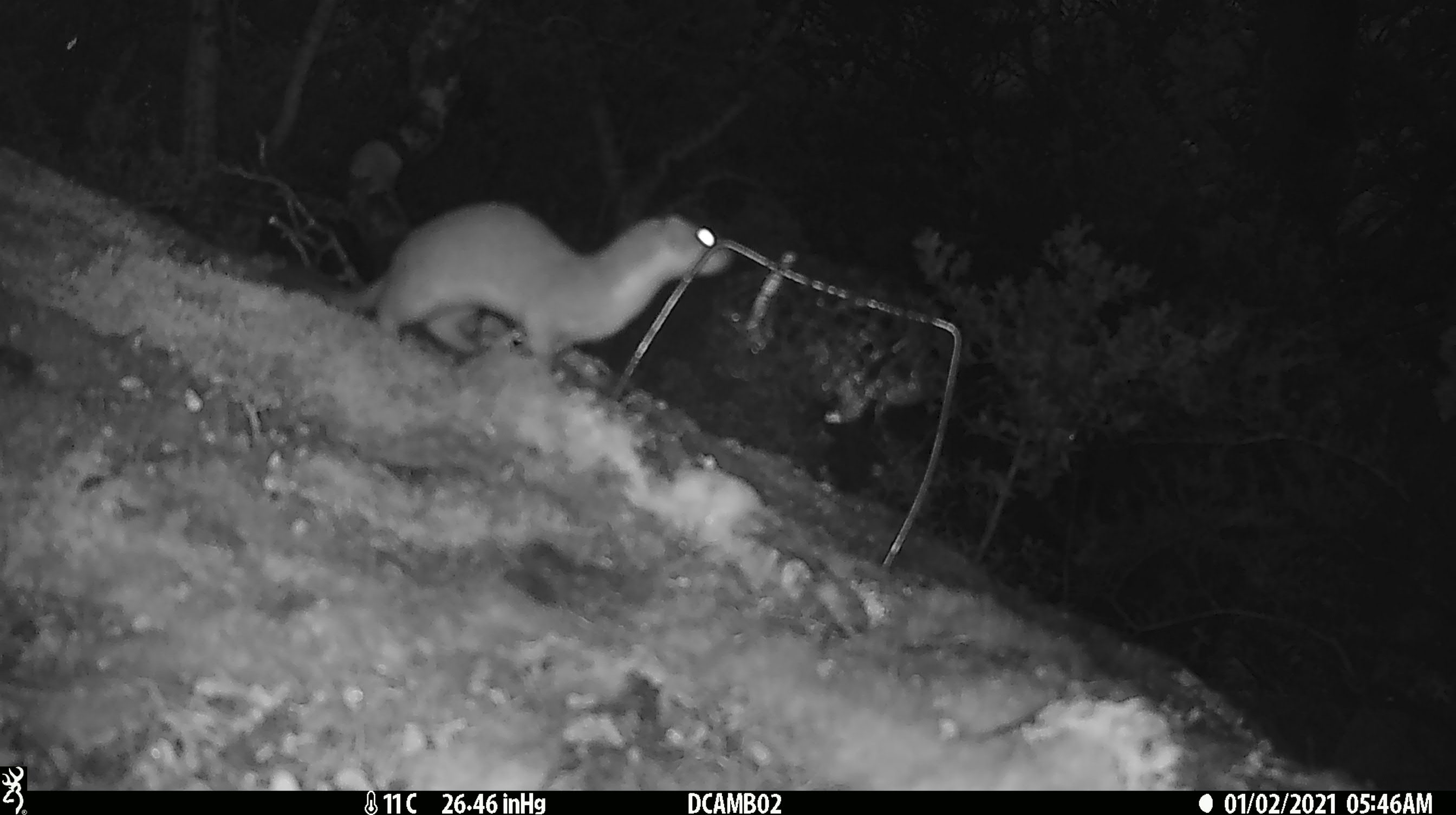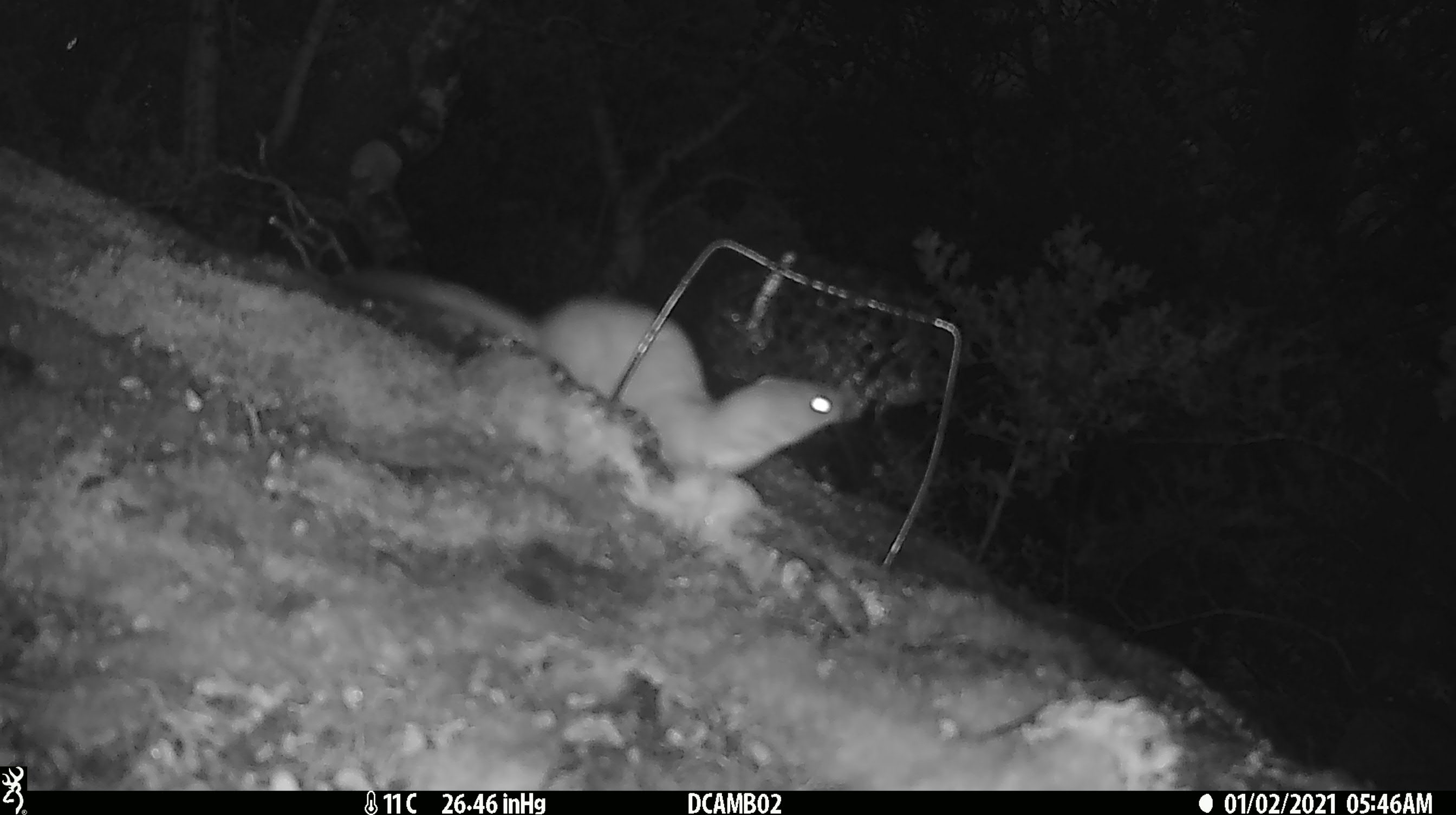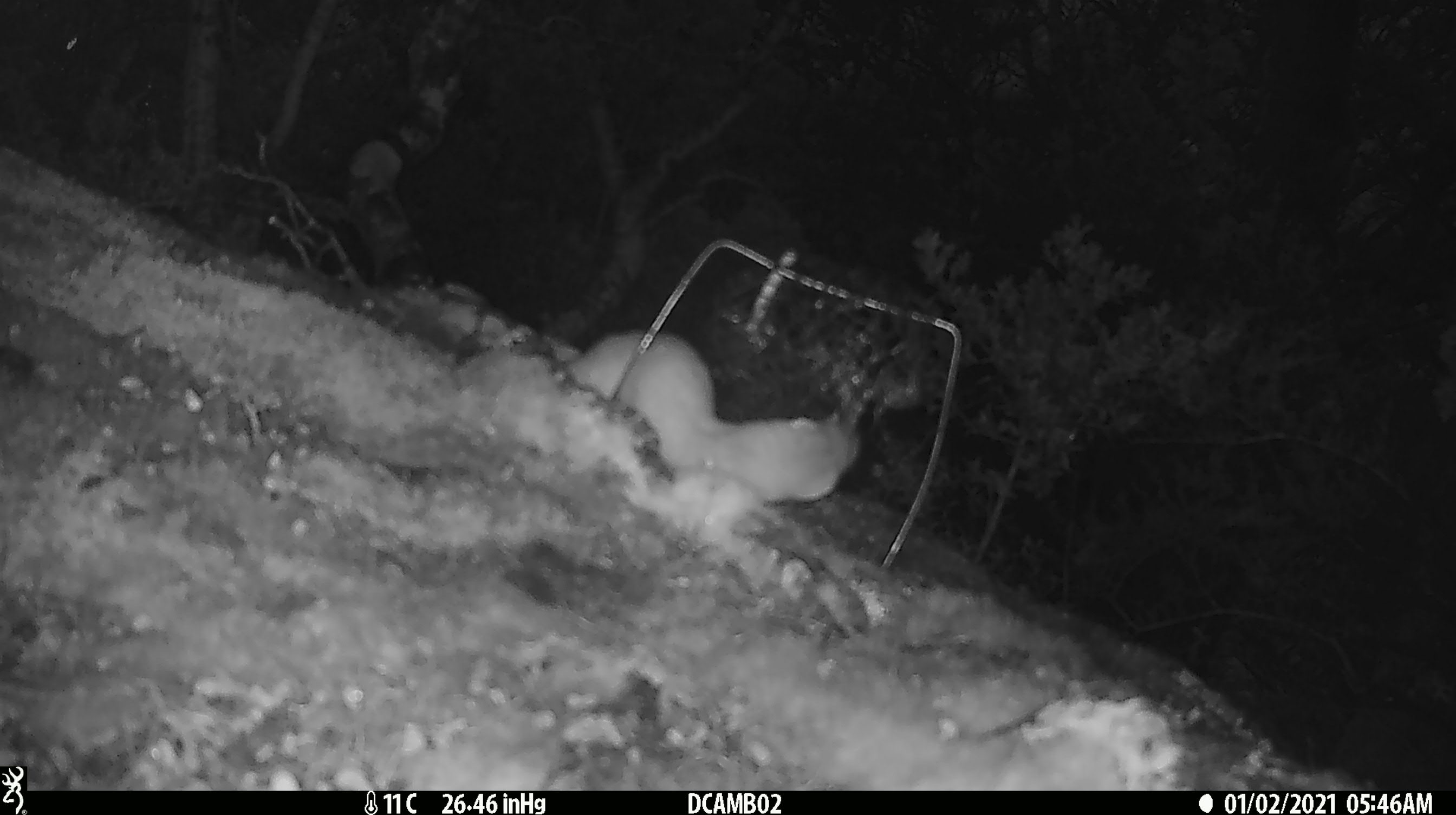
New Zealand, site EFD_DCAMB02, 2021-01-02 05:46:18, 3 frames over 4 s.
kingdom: Animalia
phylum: Chordata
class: Mammalia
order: Carnivora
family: Mustelidae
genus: Mustela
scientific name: Mustela erminea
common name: stoat